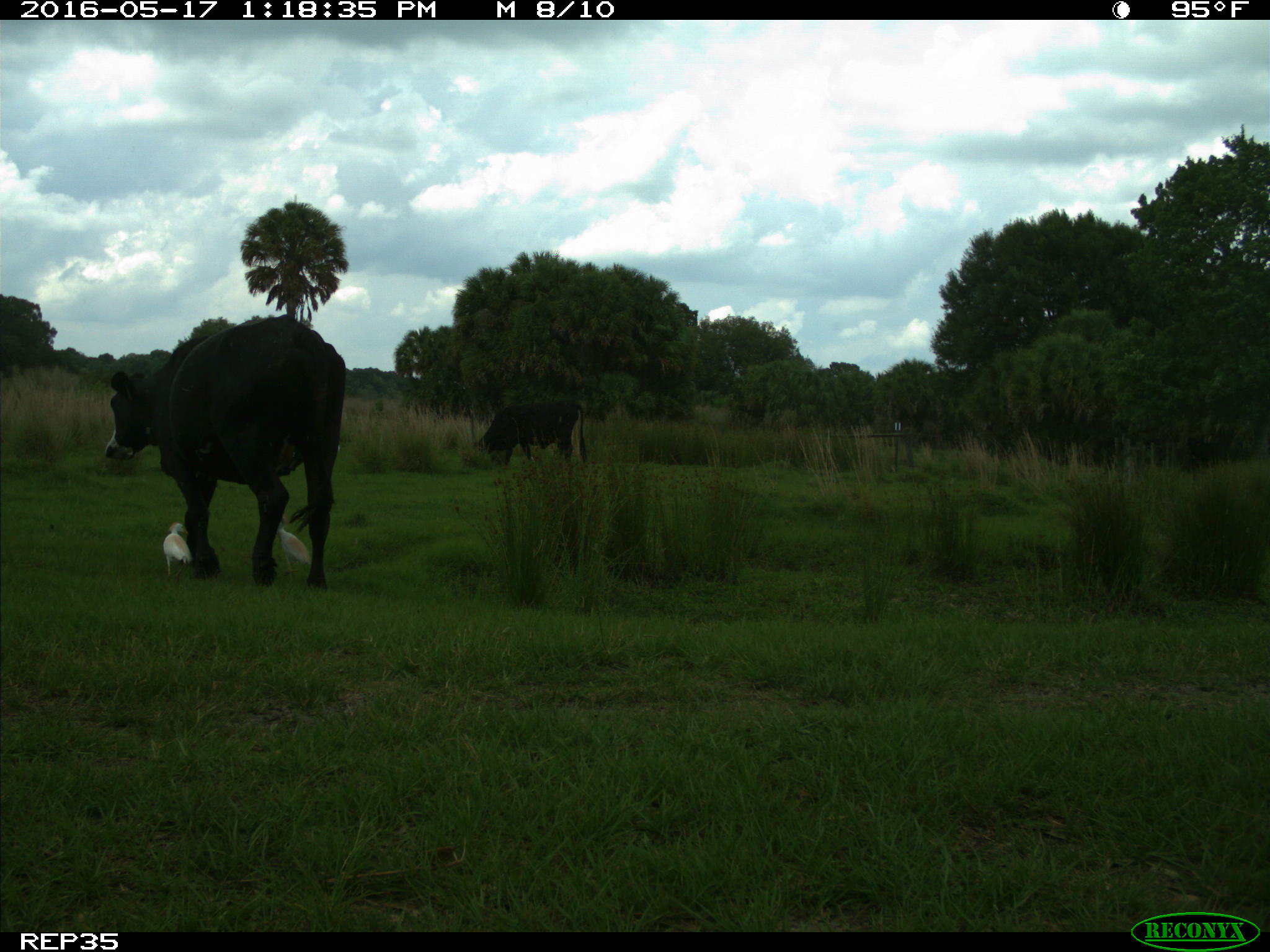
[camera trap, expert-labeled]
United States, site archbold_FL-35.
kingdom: Animalia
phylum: Chordata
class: Mammalia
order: Artiodactyla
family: Bovidae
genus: Bos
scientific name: Bos taurus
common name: domestic cow